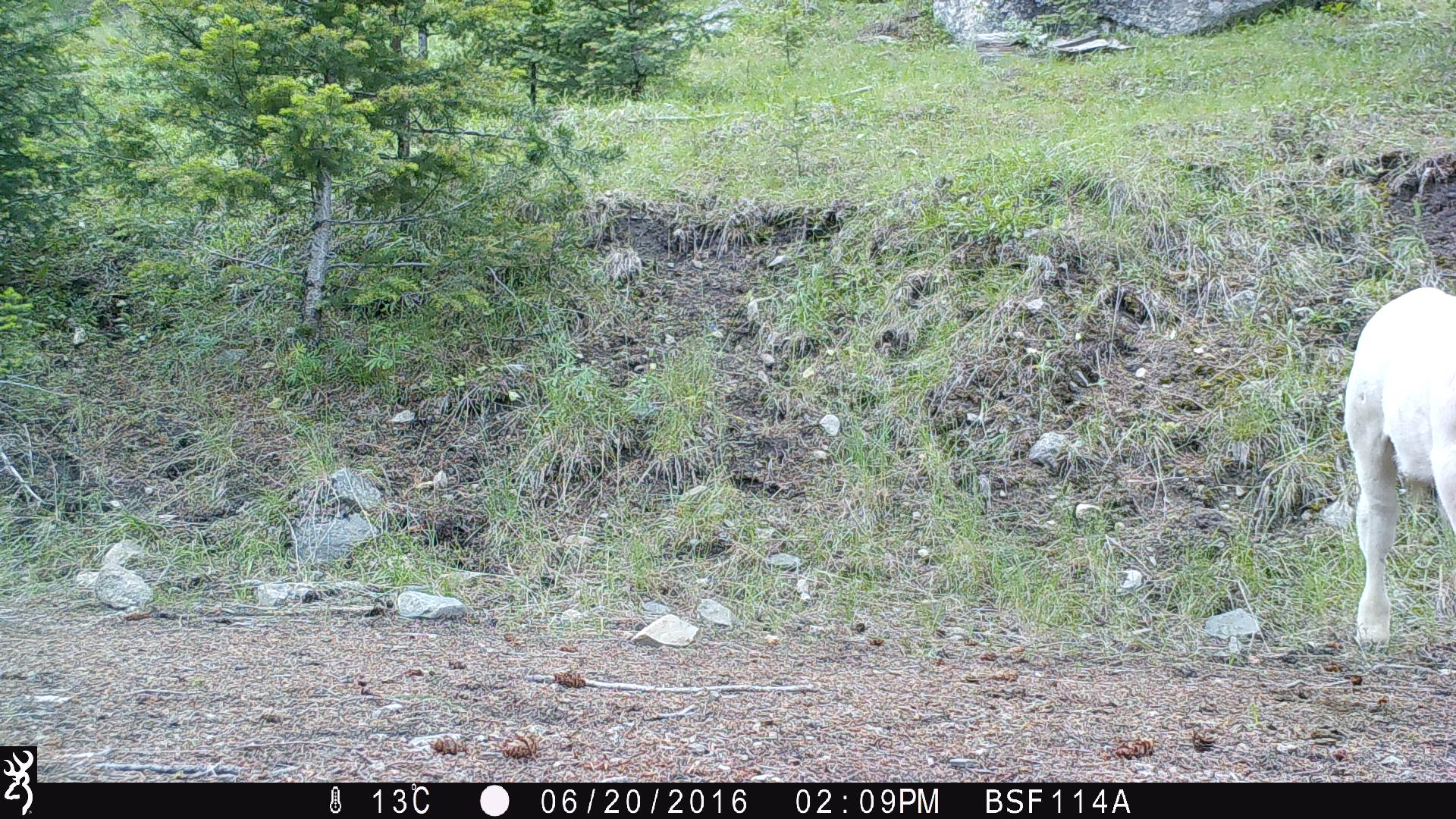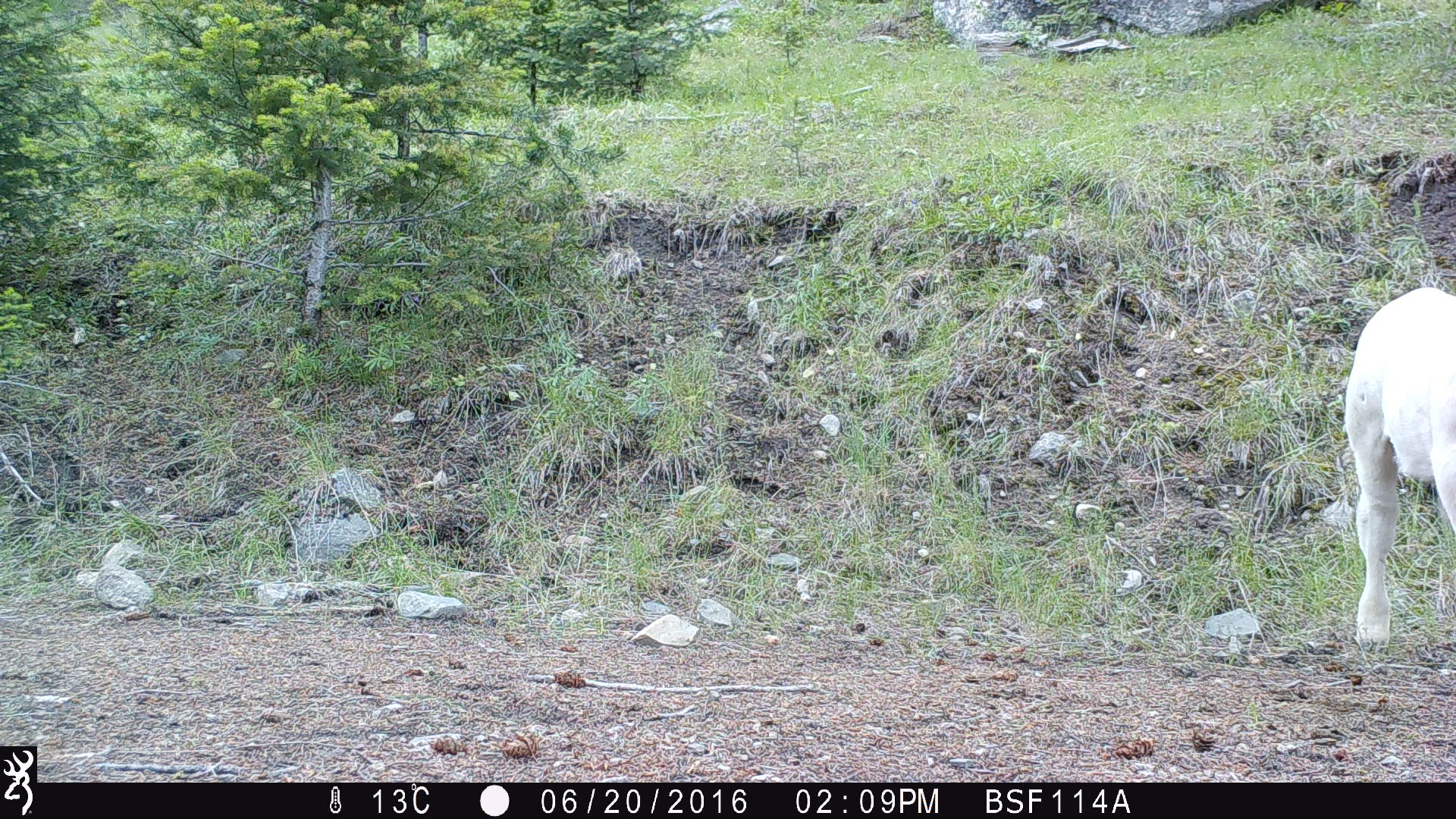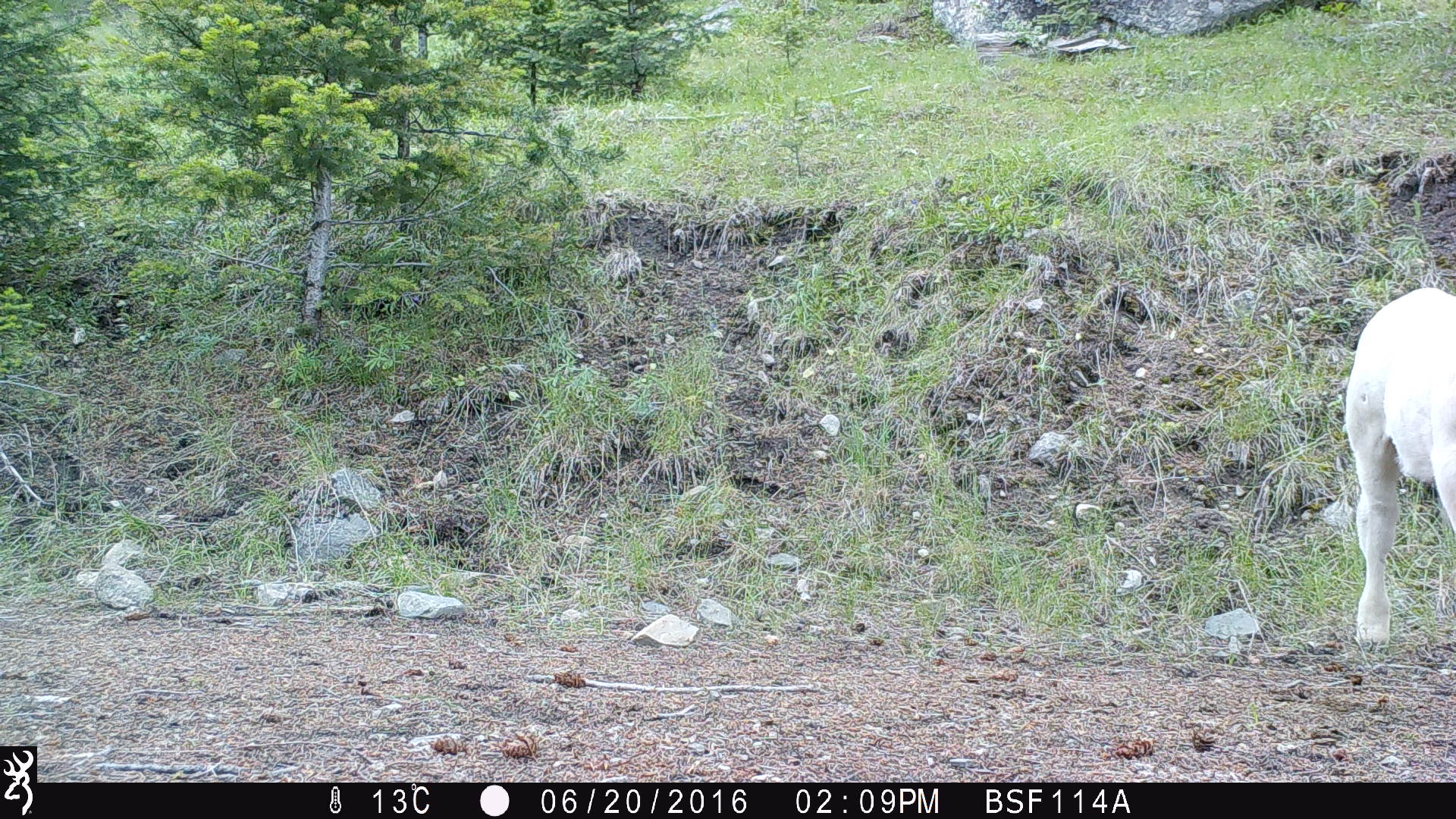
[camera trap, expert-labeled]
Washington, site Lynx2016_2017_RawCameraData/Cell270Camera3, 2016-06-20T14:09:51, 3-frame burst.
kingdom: Animalia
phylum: Chordata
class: Mammalia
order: Artiodactyla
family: Bovidae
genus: Bos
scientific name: Bos taurus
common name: domestic cattle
Domestic cattle (Bos taurus). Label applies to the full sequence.